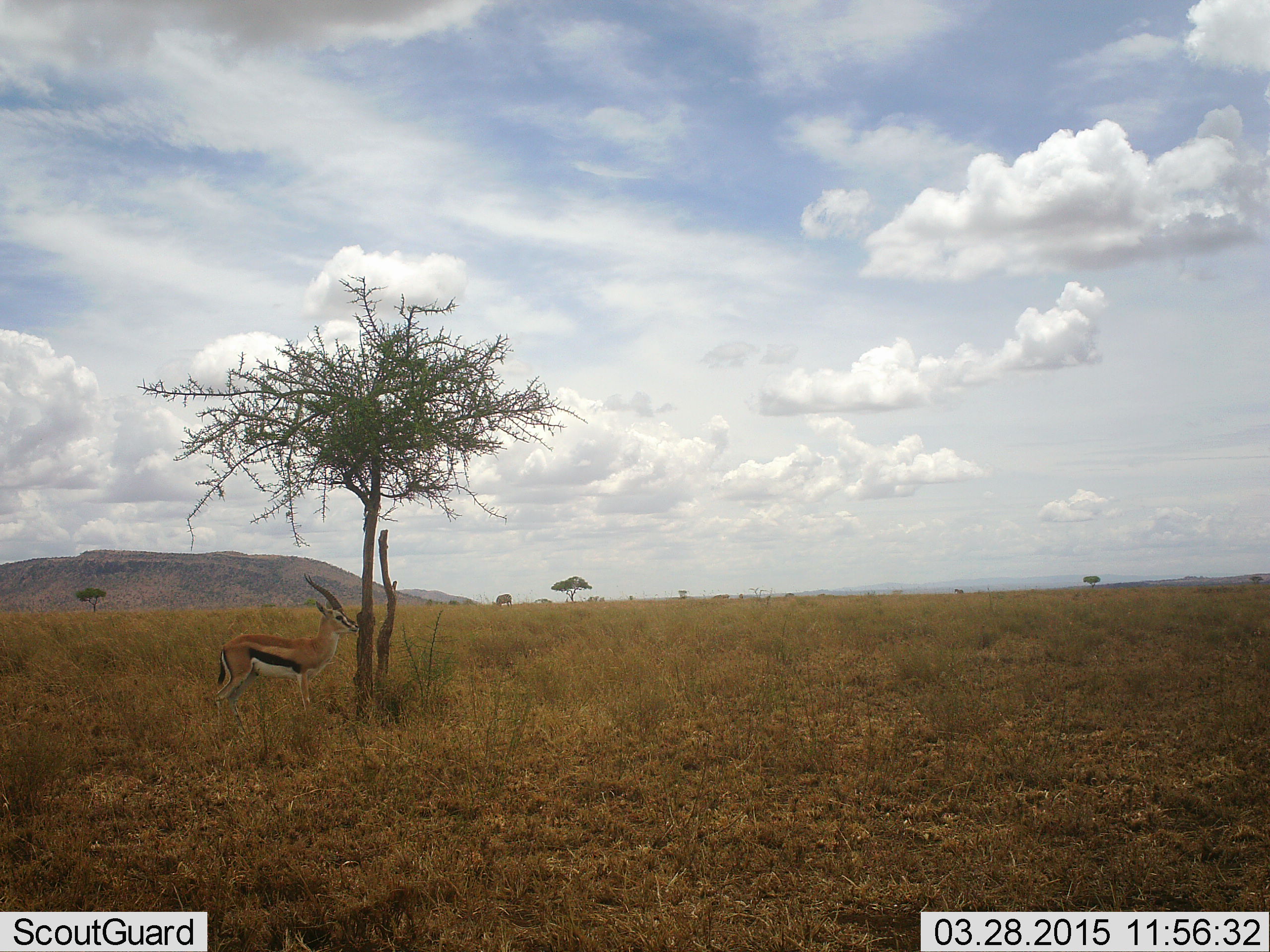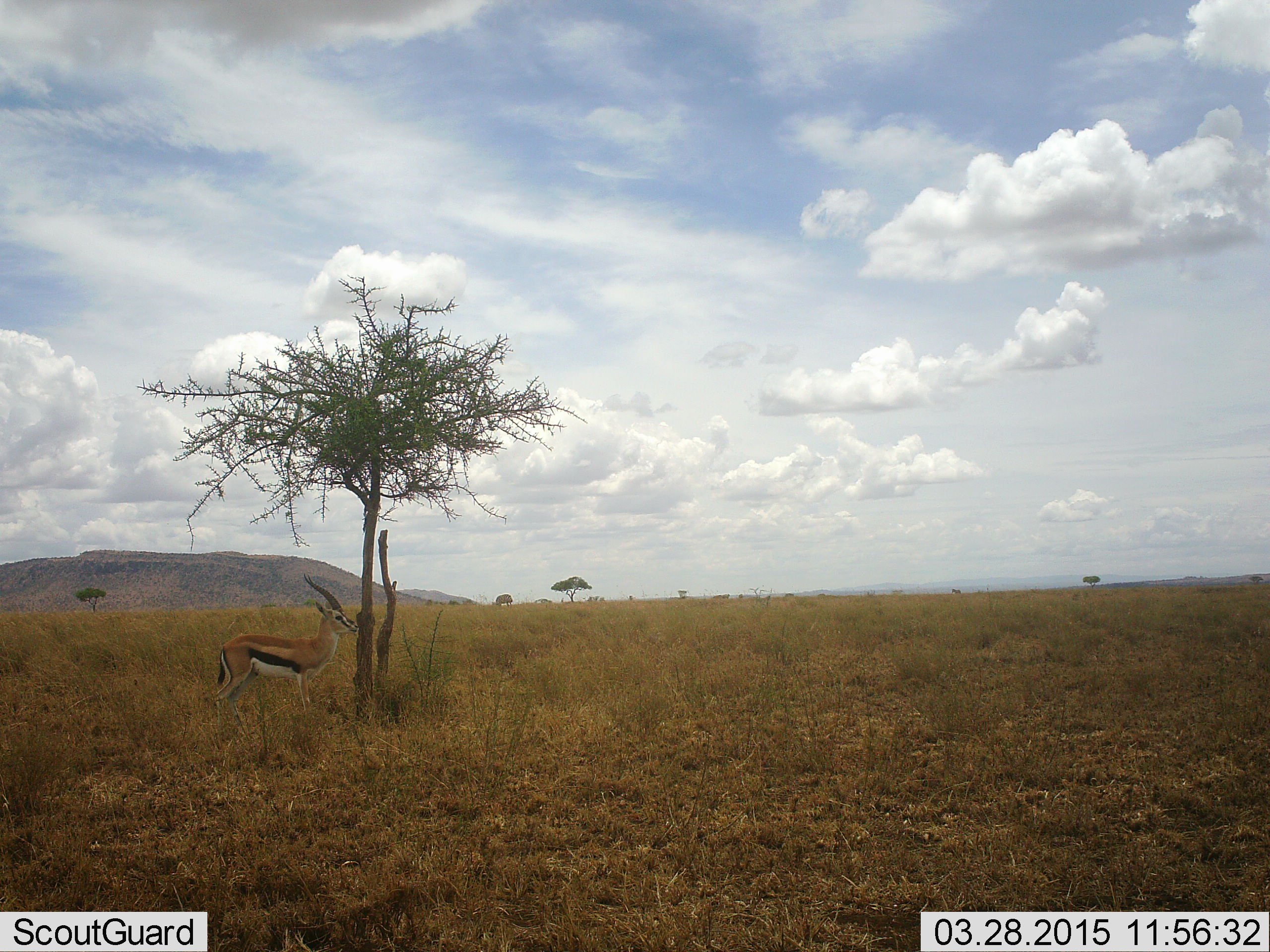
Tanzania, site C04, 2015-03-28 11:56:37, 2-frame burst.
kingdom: Animalia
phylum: Chordata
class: Mammalia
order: Artiodactyla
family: Bovidae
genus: Eudorcas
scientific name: Eudorcas thomsonii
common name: thomson's gazelle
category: gazellethomsons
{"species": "gazellethomsons (thomson's gazelle) (Eudorcas thomsonii)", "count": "1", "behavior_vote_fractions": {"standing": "100%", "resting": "0%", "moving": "0%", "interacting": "0%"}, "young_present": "0%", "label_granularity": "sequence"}